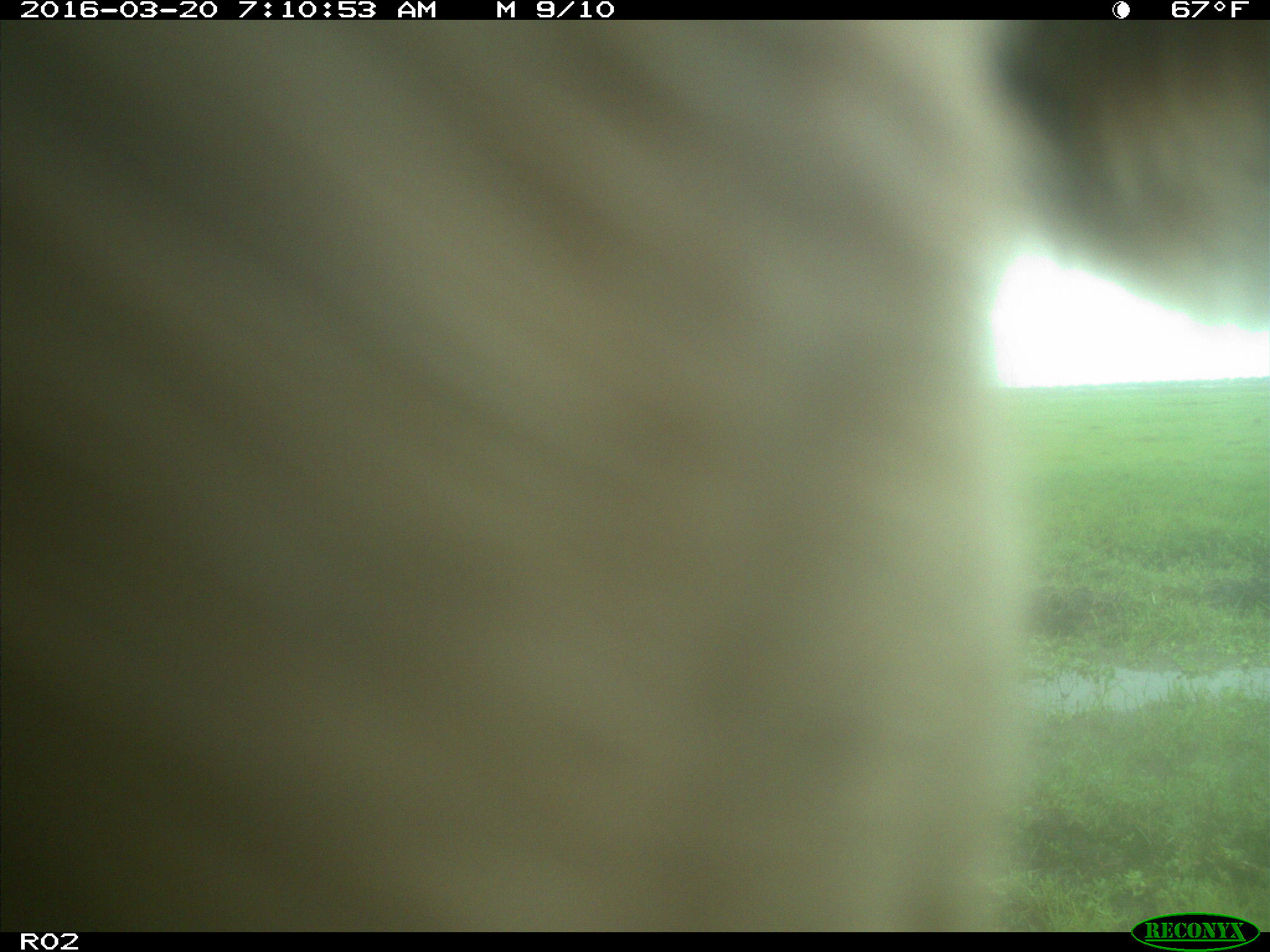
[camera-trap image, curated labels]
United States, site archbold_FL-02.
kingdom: Animalia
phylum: Chordata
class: Mammalia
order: Artiodactyla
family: Bovidae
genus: Bos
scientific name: Bos taurus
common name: domestic cow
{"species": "Bos taurus (domestic cow)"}